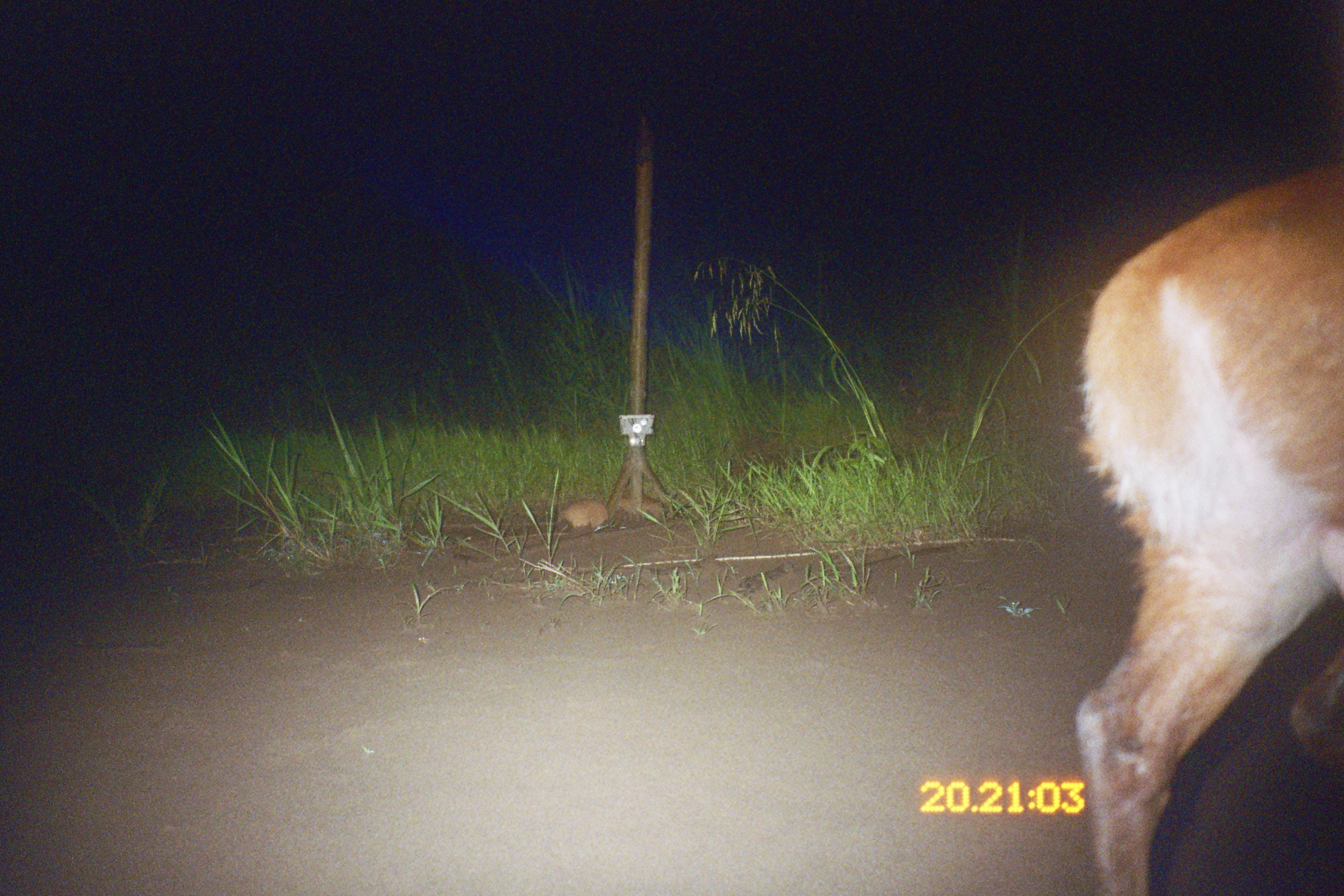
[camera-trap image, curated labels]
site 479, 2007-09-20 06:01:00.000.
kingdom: Animalia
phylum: Chordata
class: Mammalia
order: Artiodactyla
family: Cervidae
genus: Mazama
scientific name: Mazama americana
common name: red brocket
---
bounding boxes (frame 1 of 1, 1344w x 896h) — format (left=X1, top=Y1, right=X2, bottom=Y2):
mazama americana: (left=1070, top=163, right=1344, bottom=896)